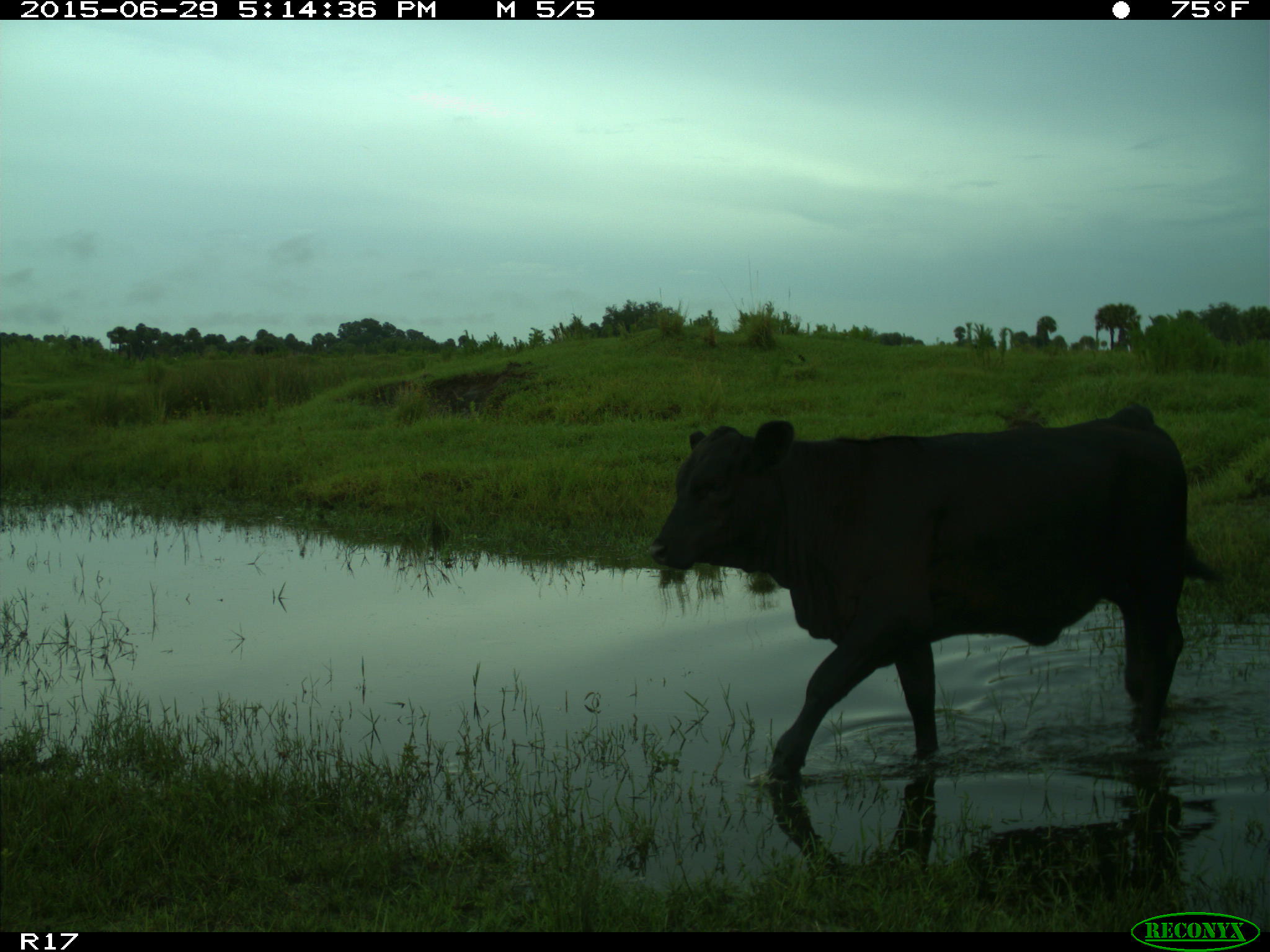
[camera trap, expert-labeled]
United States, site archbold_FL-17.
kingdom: Animalia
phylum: Chordata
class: Mammalia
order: Artiodactyla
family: Bovidae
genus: Bos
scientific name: Bos taurus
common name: domestic cow